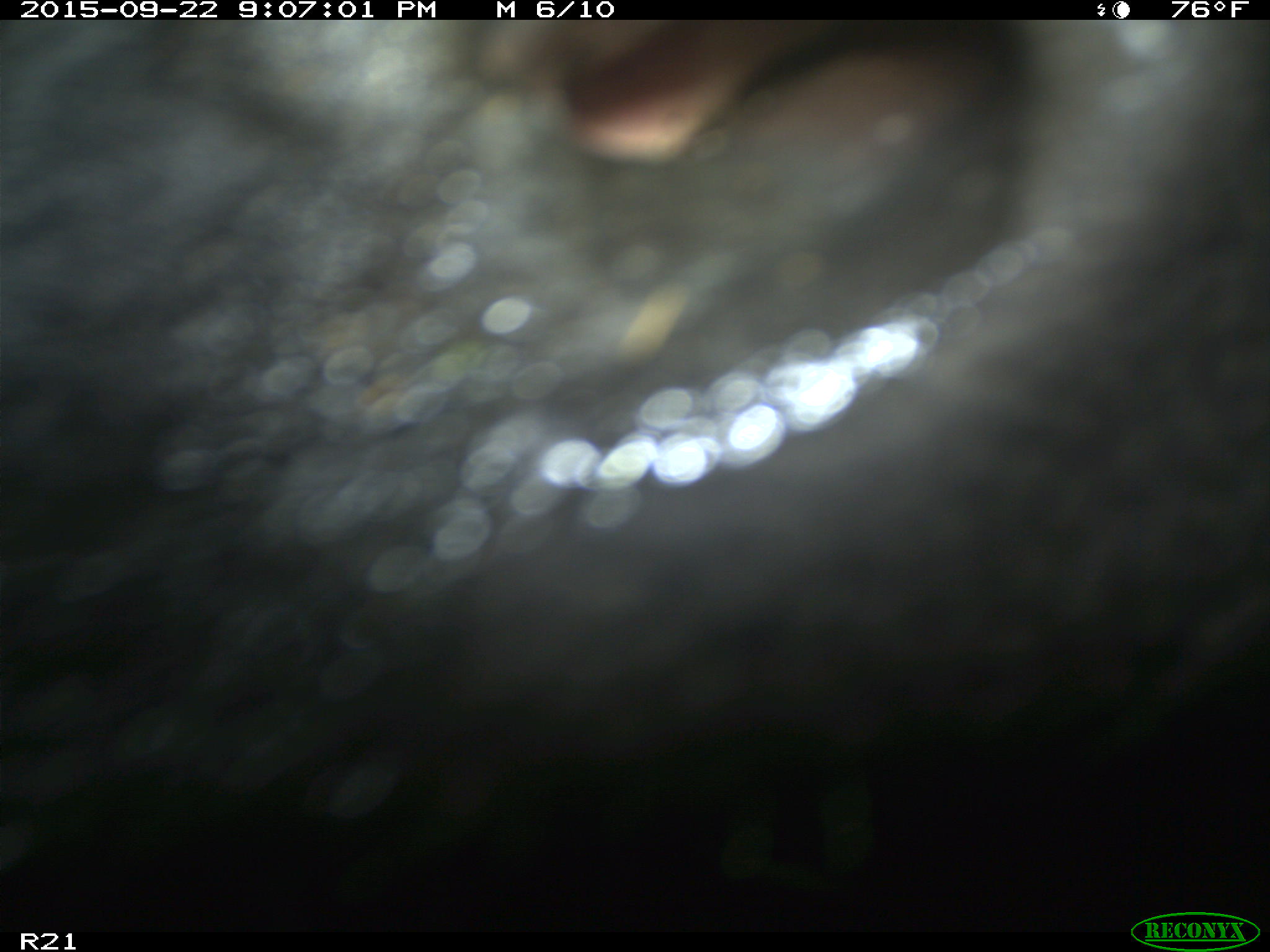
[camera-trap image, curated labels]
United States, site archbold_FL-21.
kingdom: Animalia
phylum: Chordata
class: Mammalia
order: Artiodactyla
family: Bovidae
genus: Bos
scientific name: Bos taurus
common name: domestic cow